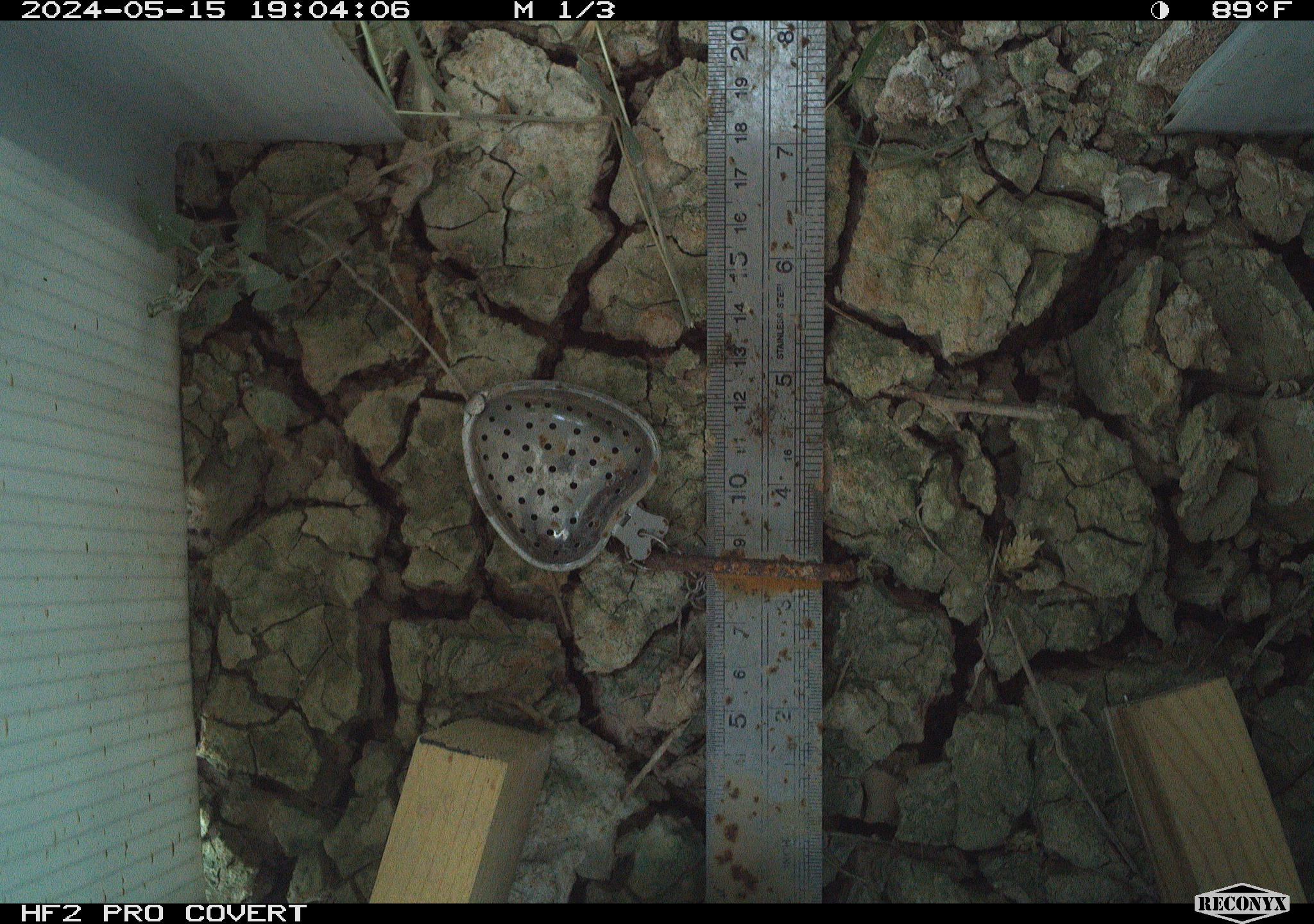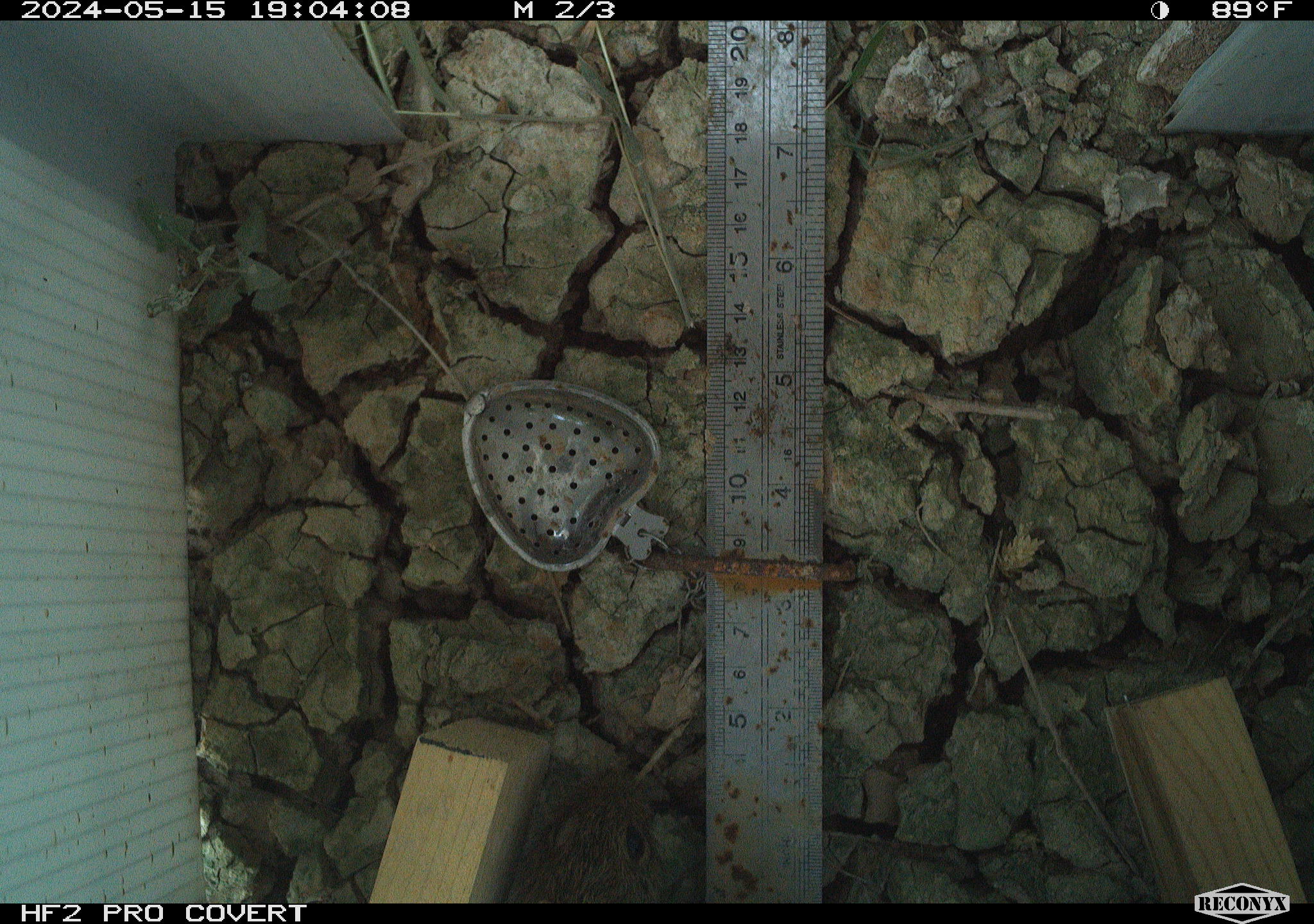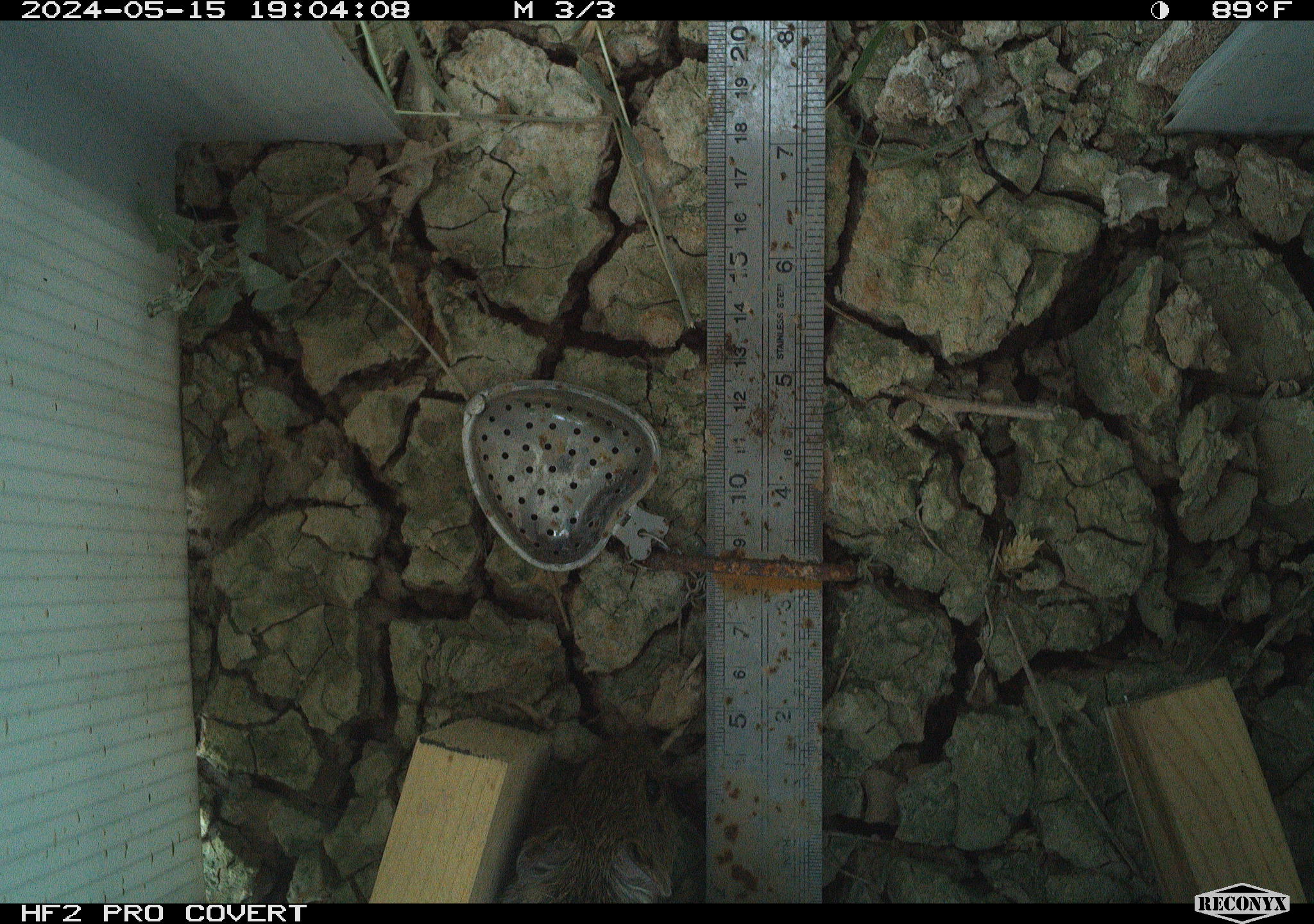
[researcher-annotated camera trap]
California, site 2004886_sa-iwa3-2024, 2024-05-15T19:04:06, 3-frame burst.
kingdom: Animalia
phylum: Chordata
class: Mammalia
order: Rodentia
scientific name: Rodentia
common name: mouse species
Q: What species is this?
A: Mouse species (Rodentia).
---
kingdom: Animalia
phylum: Chordata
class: Mammalia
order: Rodentia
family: Cricetidae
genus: Sigmodon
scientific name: Sigmodon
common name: cotton rat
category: sigmodon species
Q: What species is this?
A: Sigmodon species (cotton rat) (Sigmodon).